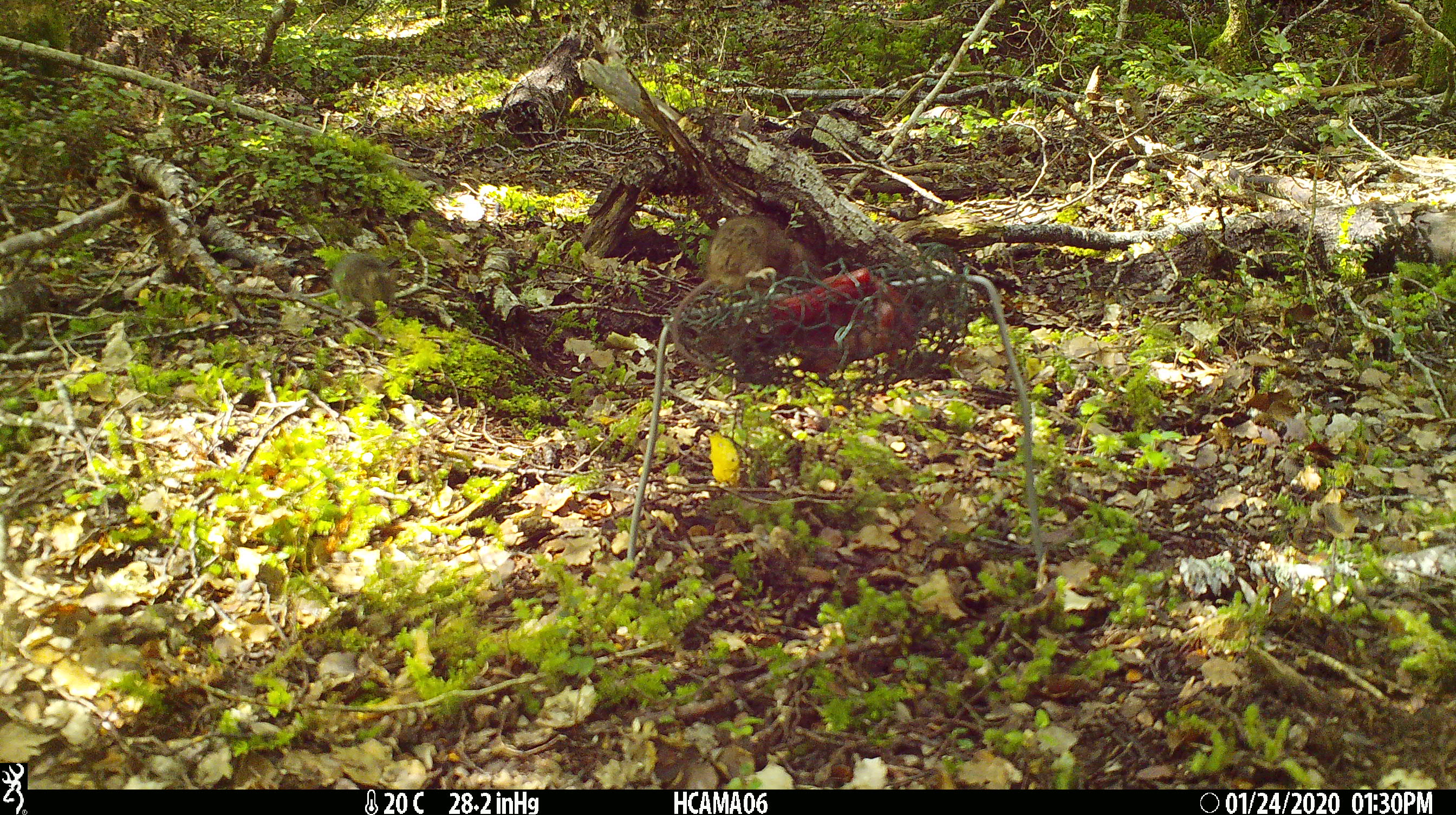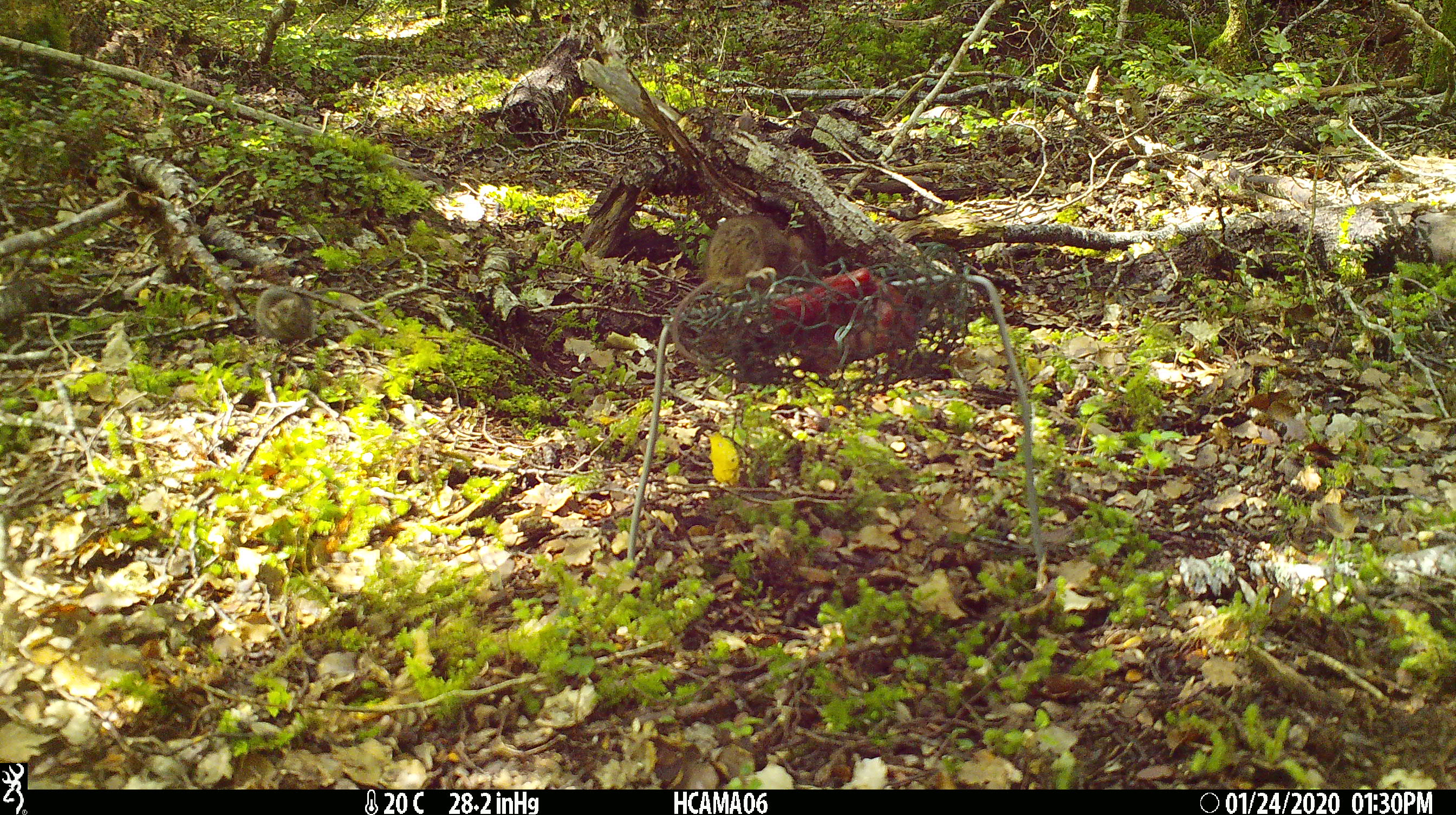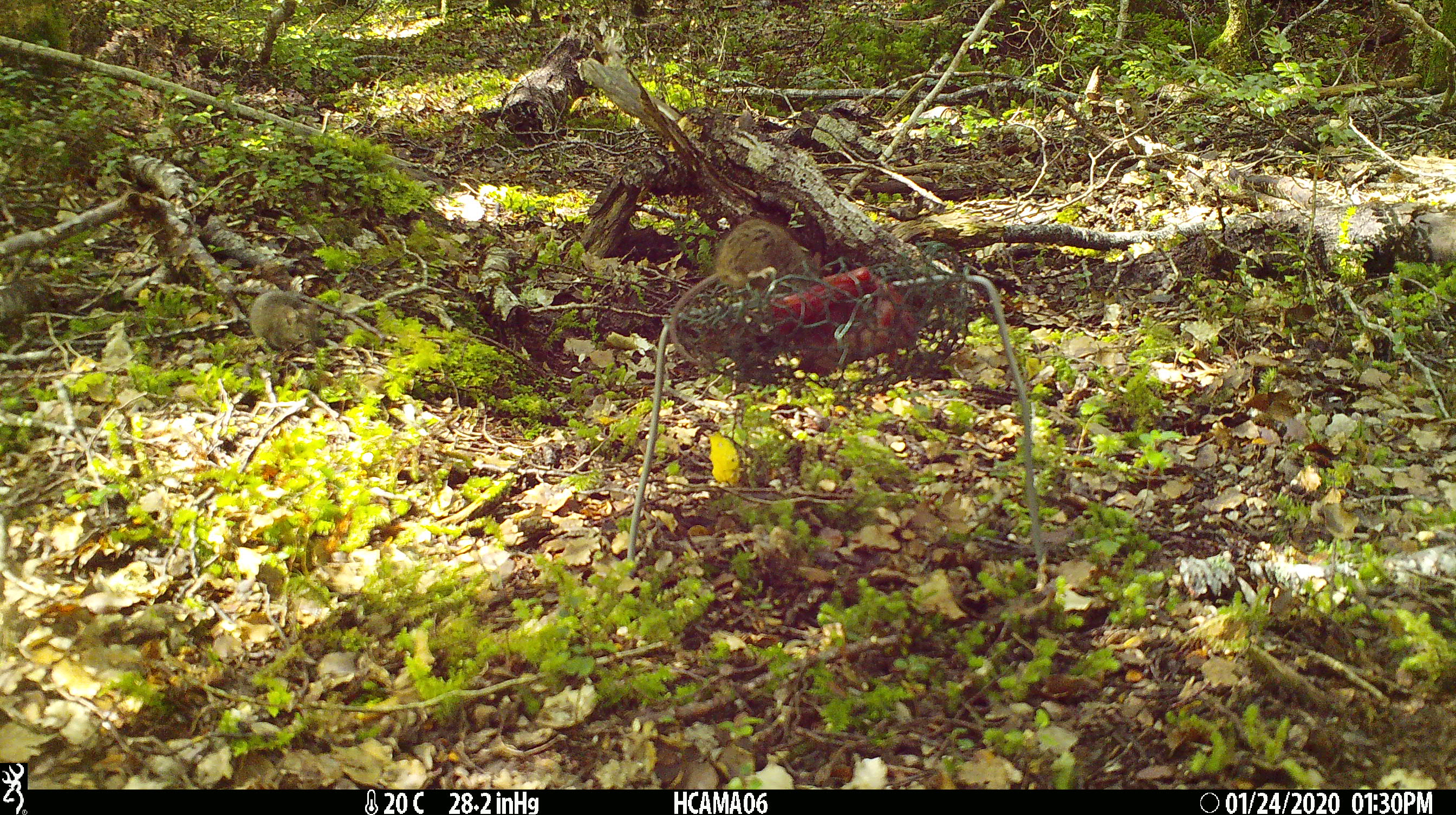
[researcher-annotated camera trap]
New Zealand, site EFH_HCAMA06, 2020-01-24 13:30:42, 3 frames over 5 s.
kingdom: Animalia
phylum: Chordata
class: Mammalia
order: Rodentia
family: Muridae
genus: Mus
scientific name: Mus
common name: mouse